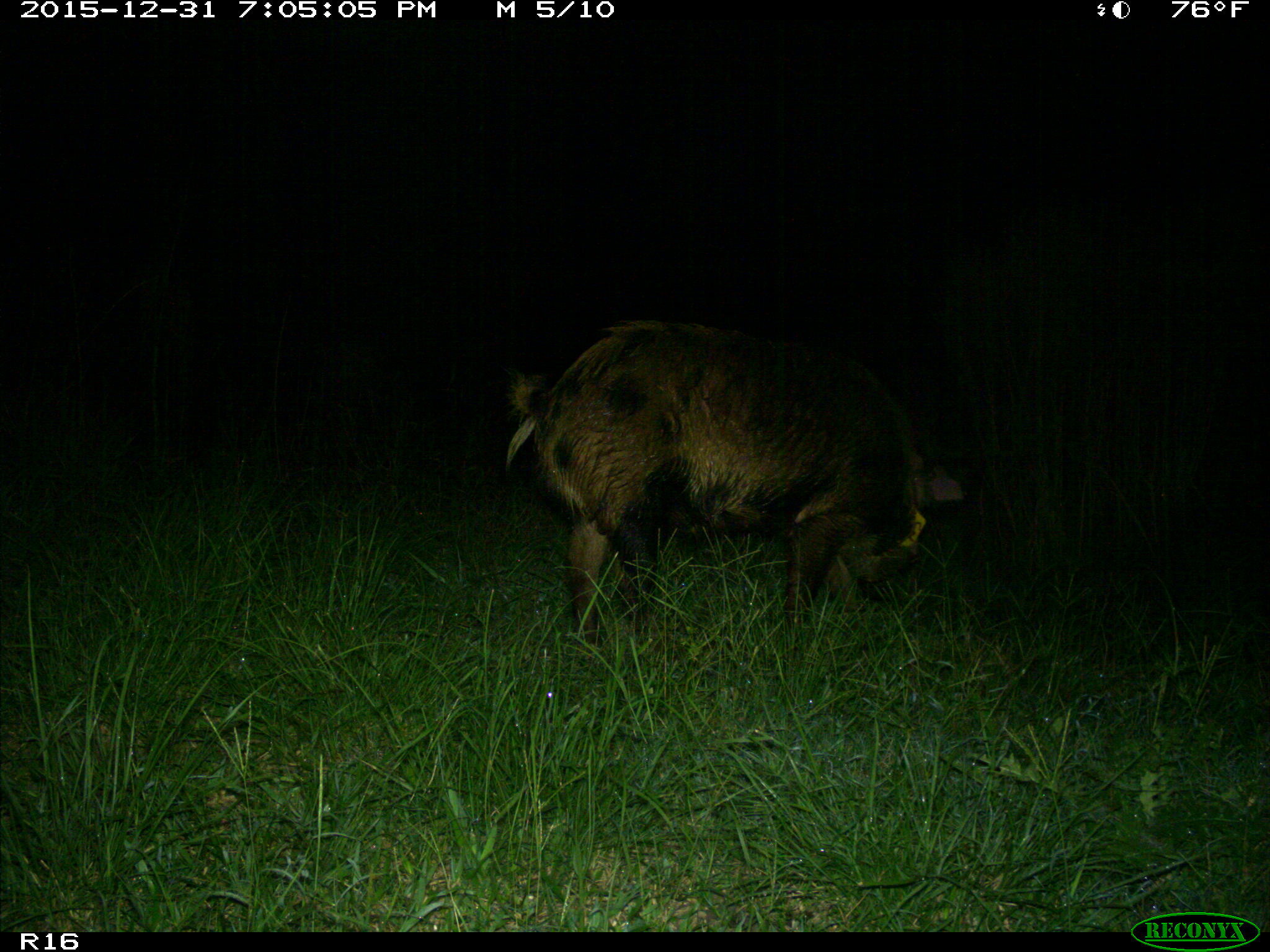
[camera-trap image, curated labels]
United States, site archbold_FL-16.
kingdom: Animalia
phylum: Chordata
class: Mammalia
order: Artiodactyla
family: Suidae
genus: Sus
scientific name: Sus scrofa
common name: wild boar